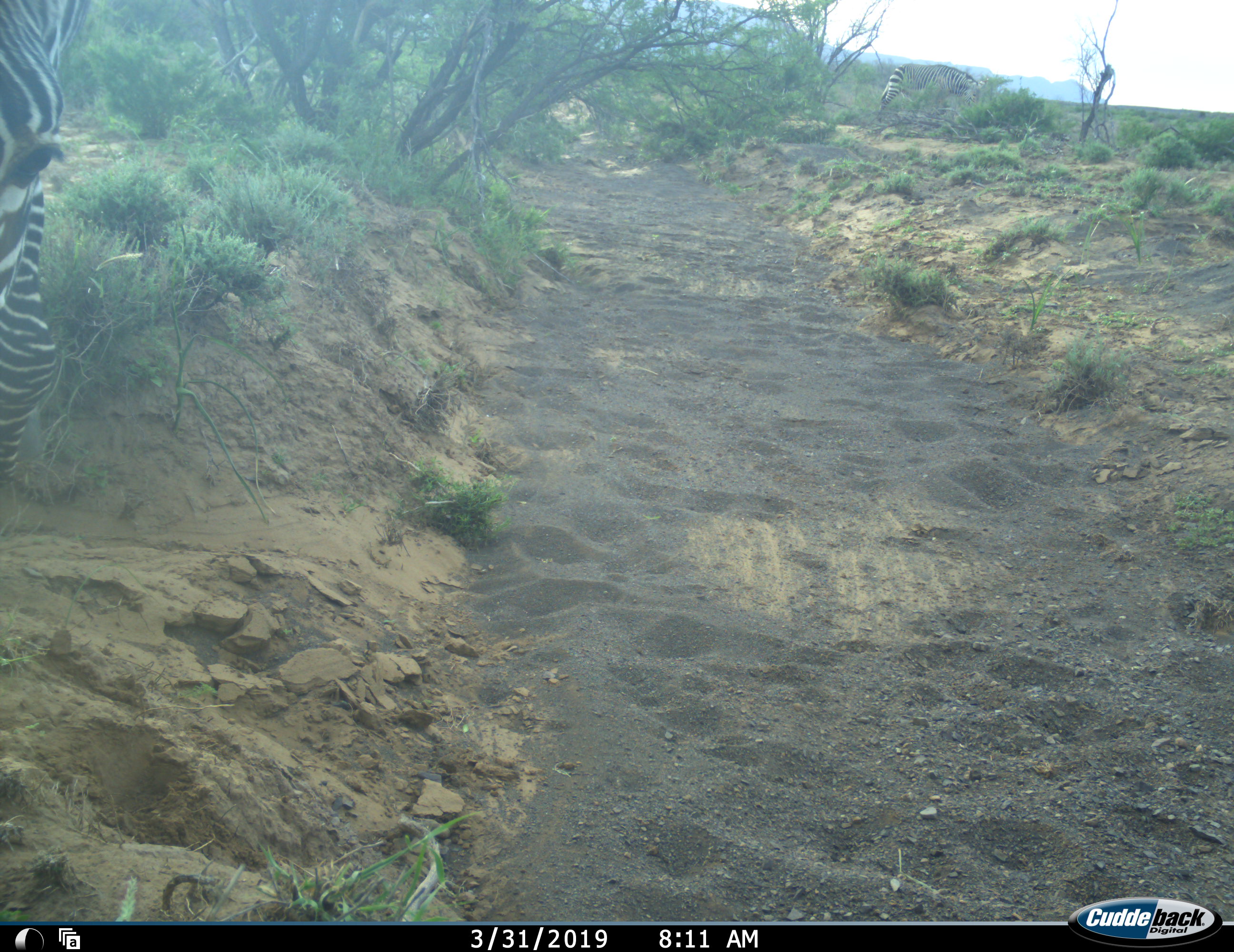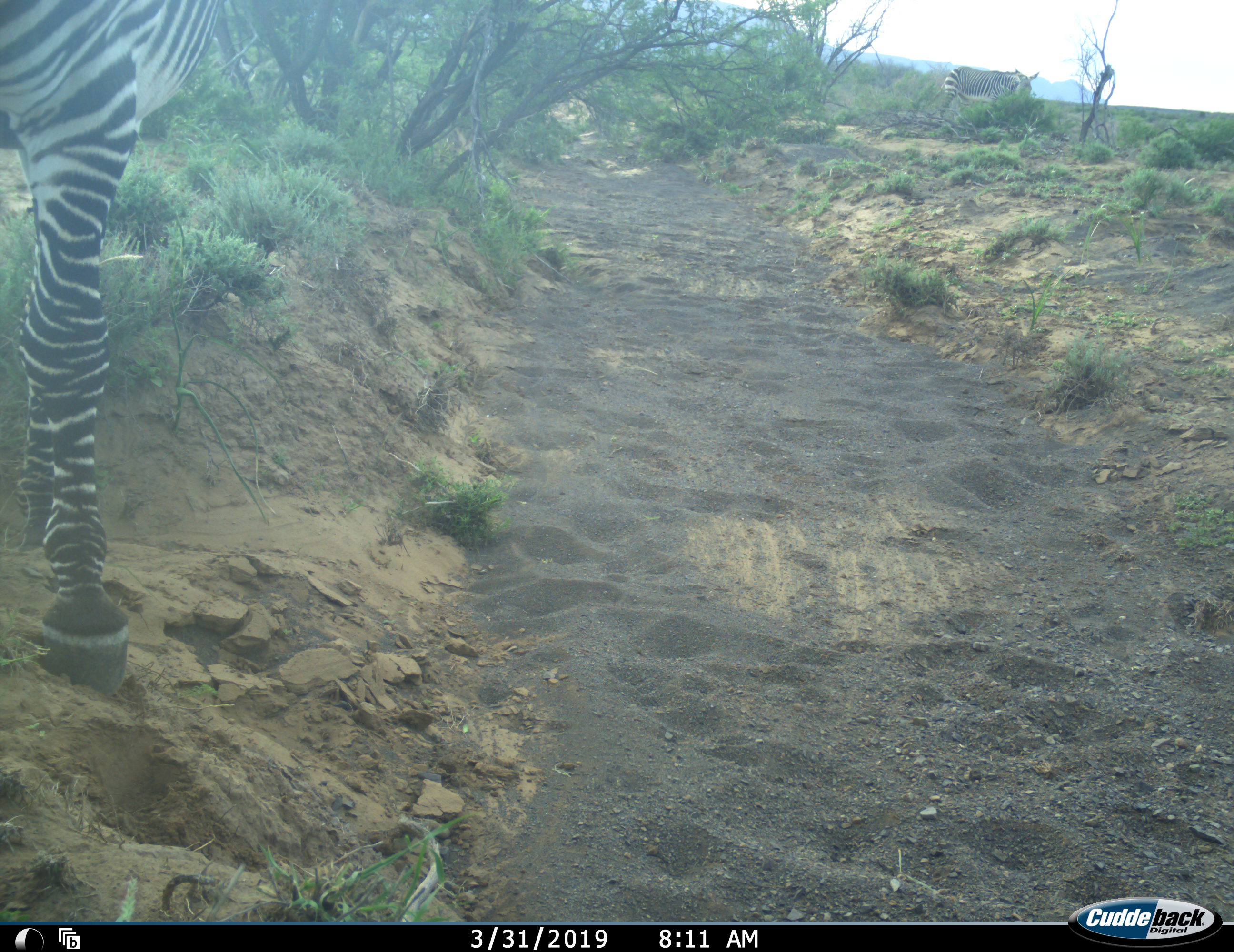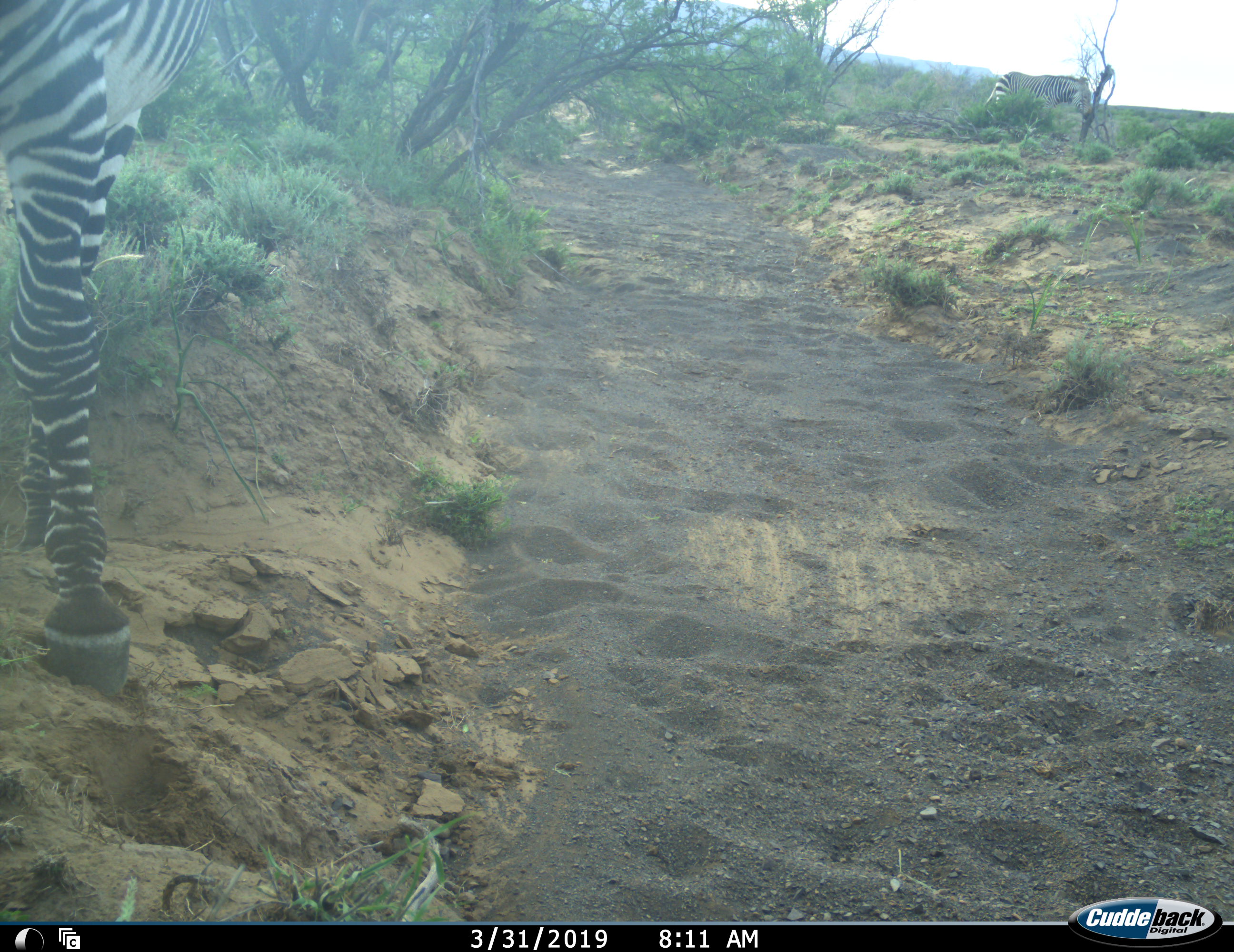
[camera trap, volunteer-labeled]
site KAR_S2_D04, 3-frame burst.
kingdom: Animalia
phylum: Chordata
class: Mammalia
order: Perissodactyla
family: Equidae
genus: Equus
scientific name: Equus zebra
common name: mountain zebra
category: zebramountain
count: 2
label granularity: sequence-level